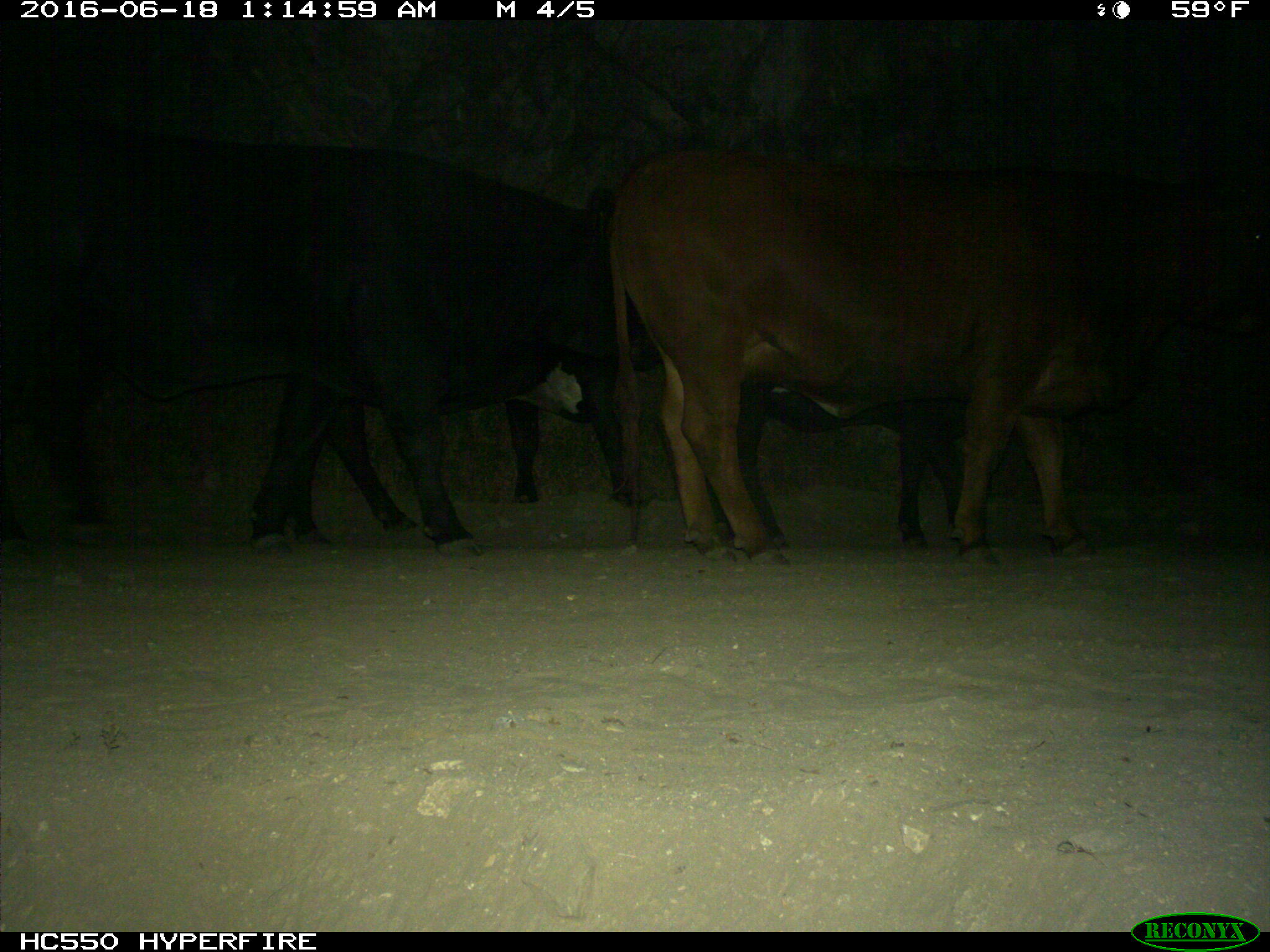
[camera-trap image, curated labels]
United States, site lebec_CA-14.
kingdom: Animalia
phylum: Chordata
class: Mammalia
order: Artiodactyla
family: Bovidae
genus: Bos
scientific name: Bos taurus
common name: domestic cow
Bos taurus (domestic cow).